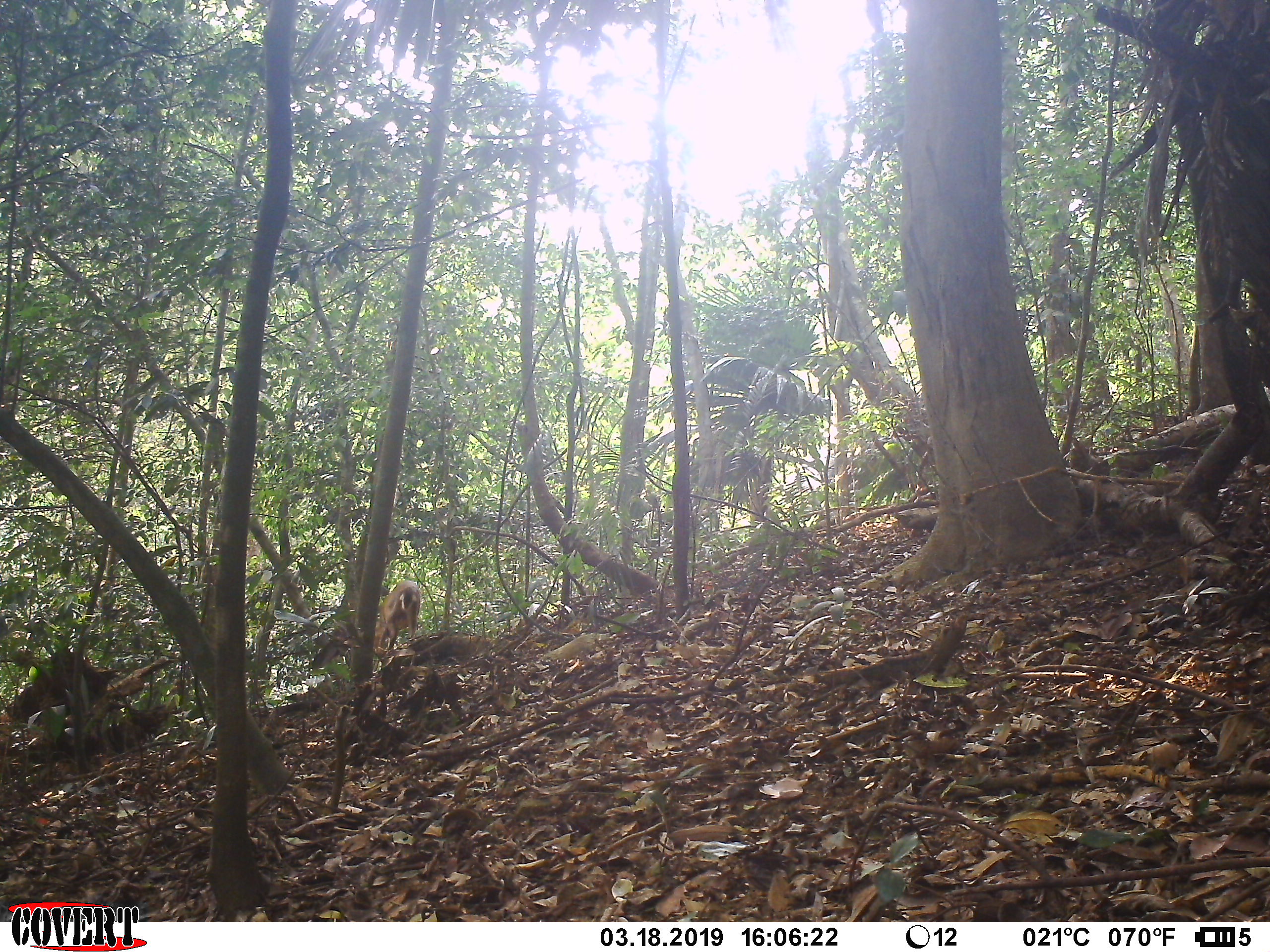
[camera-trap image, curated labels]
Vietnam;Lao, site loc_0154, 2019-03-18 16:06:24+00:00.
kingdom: Animalia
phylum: Chordata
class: Mammalia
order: Artiodactyla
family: Cervidae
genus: Muntiacus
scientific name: Muntiacus vuquangensis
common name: large-antlered muntjac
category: large antlered muntjac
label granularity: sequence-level